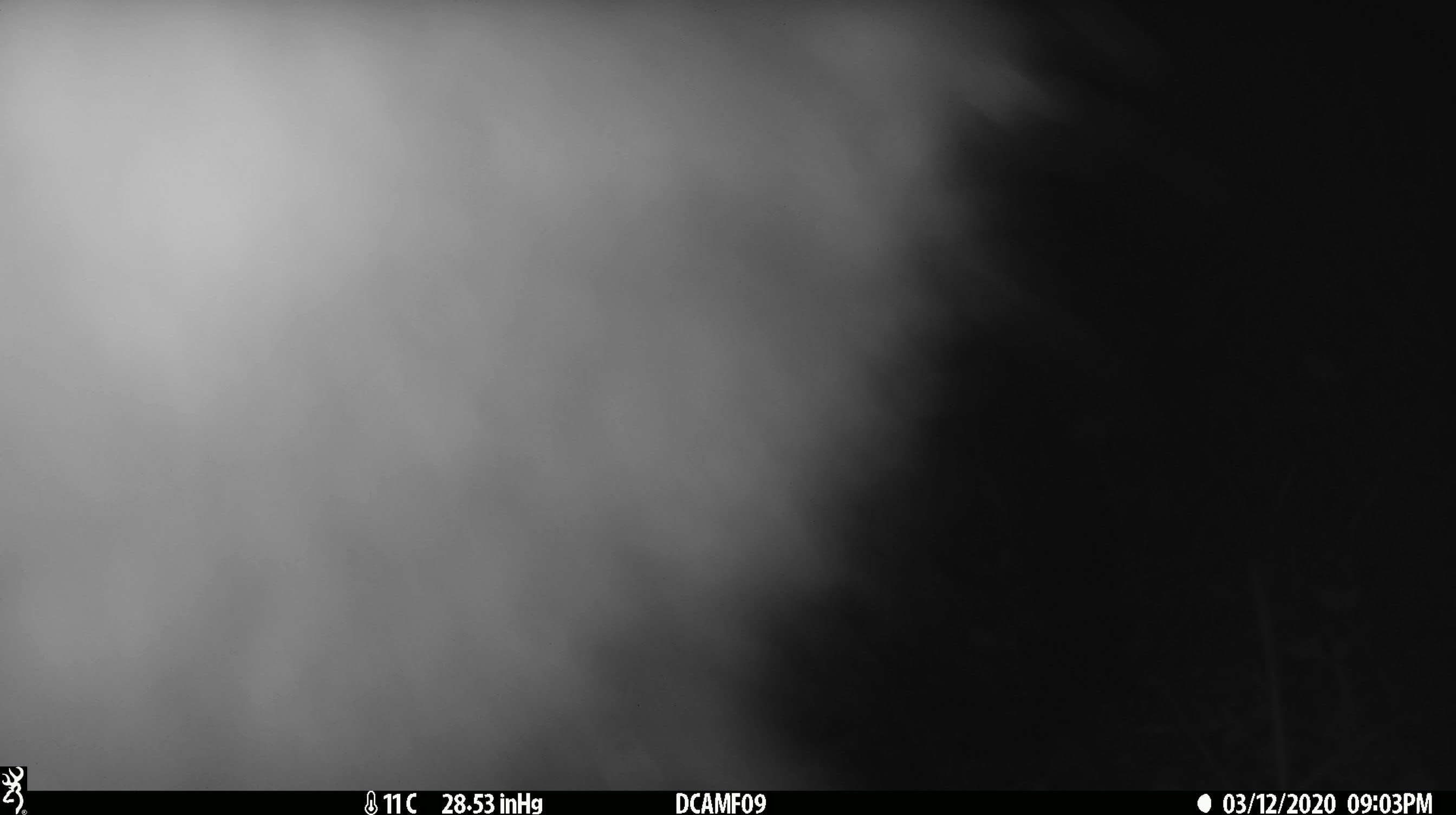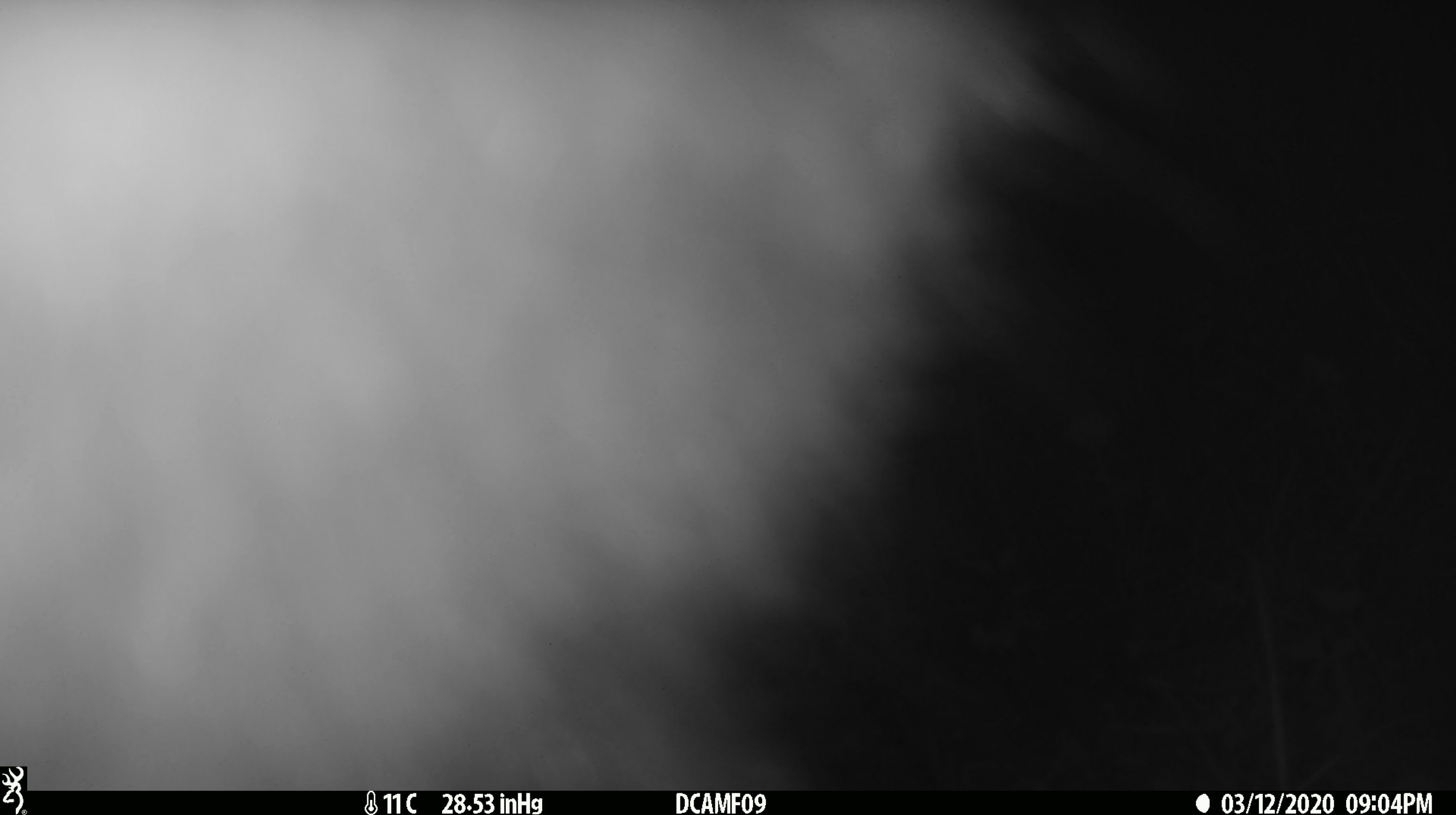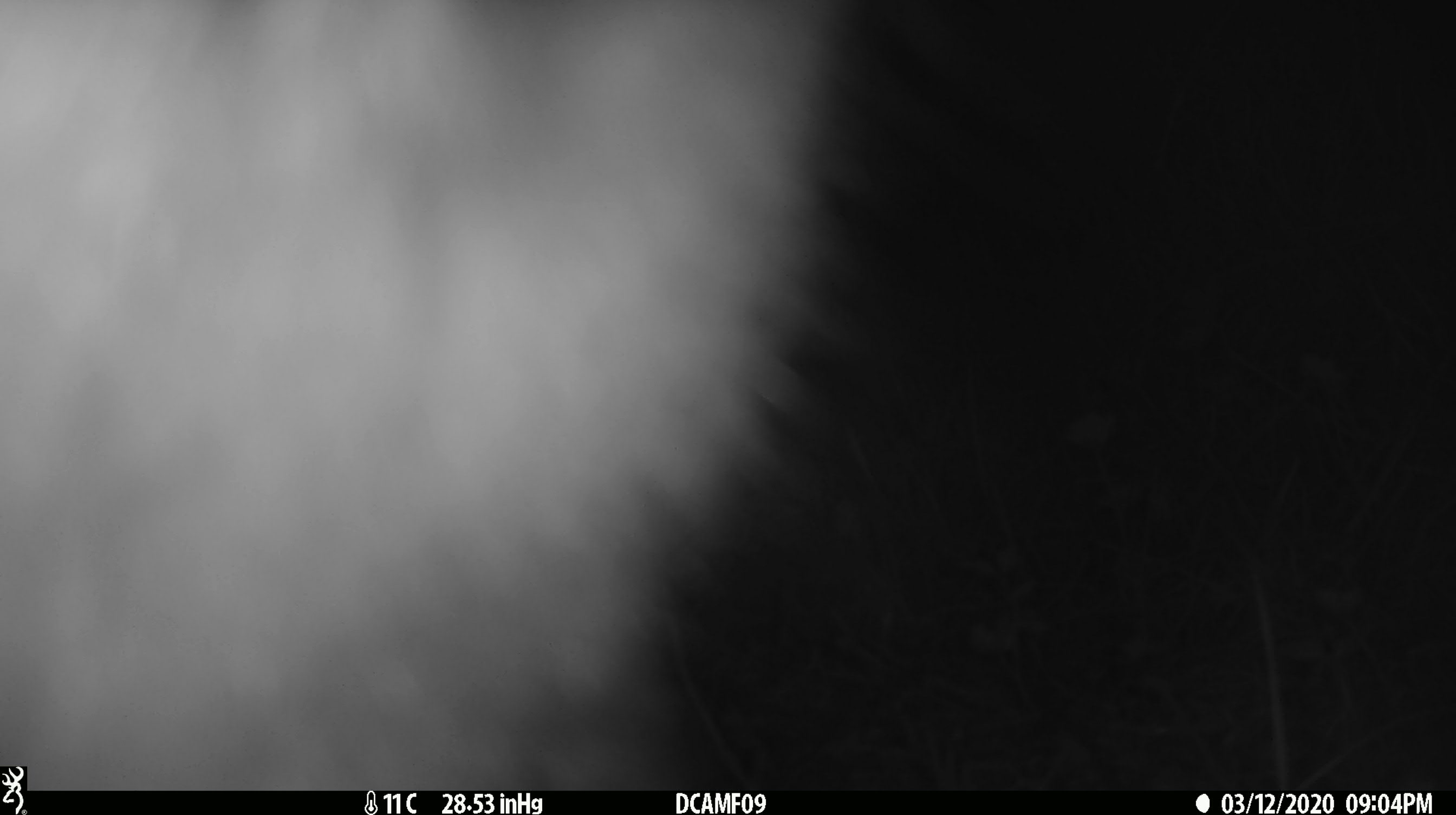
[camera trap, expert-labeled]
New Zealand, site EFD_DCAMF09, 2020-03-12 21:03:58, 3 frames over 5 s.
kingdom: Animalia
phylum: Chordata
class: Mammalia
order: Diprotodontia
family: Phalangeridae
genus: Trichosurus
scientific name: Trichosurus vulpecula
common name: common brushtail possum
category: possum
Possum (common brushtail possum) (Trichosurus vulpecula).